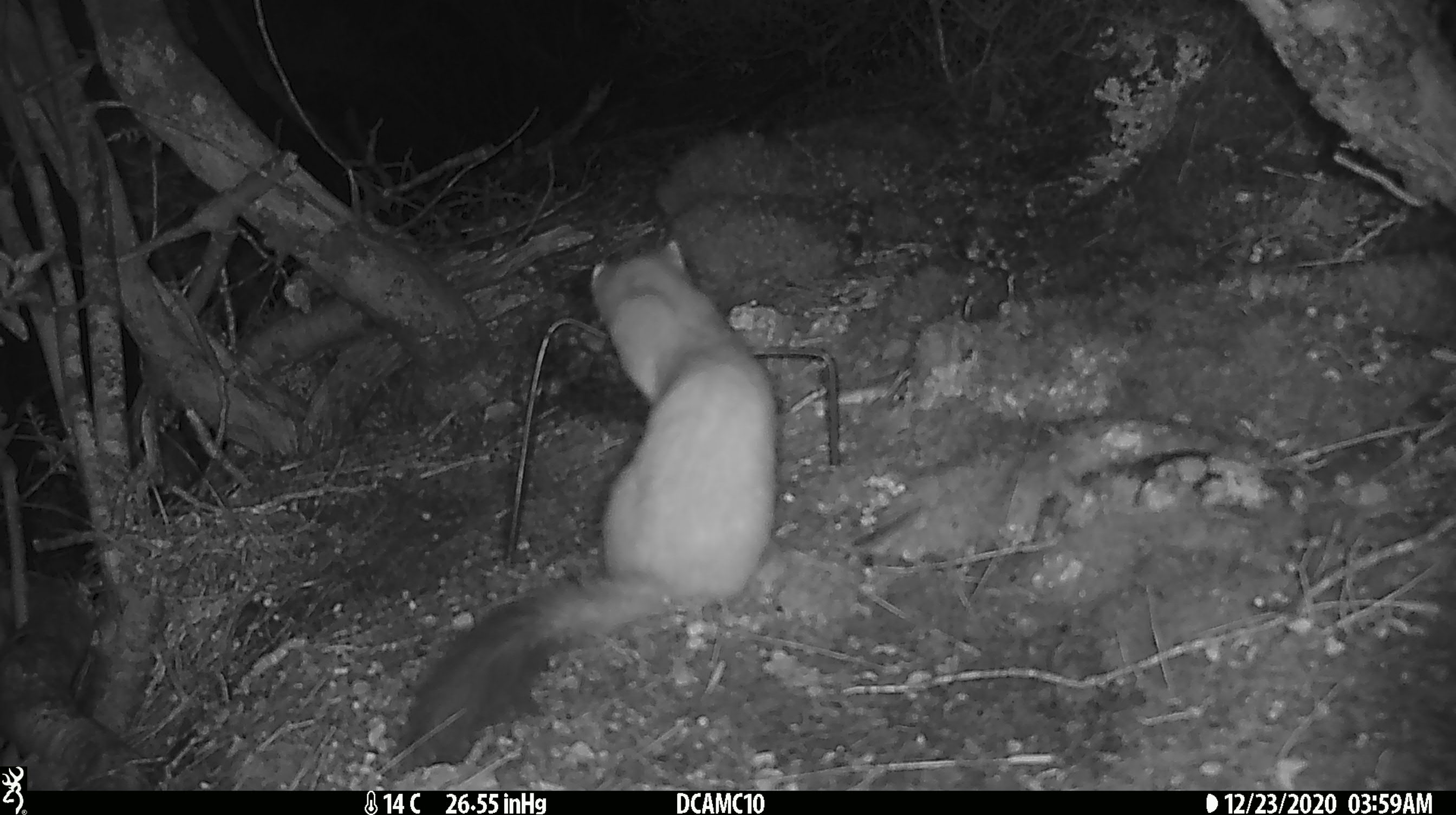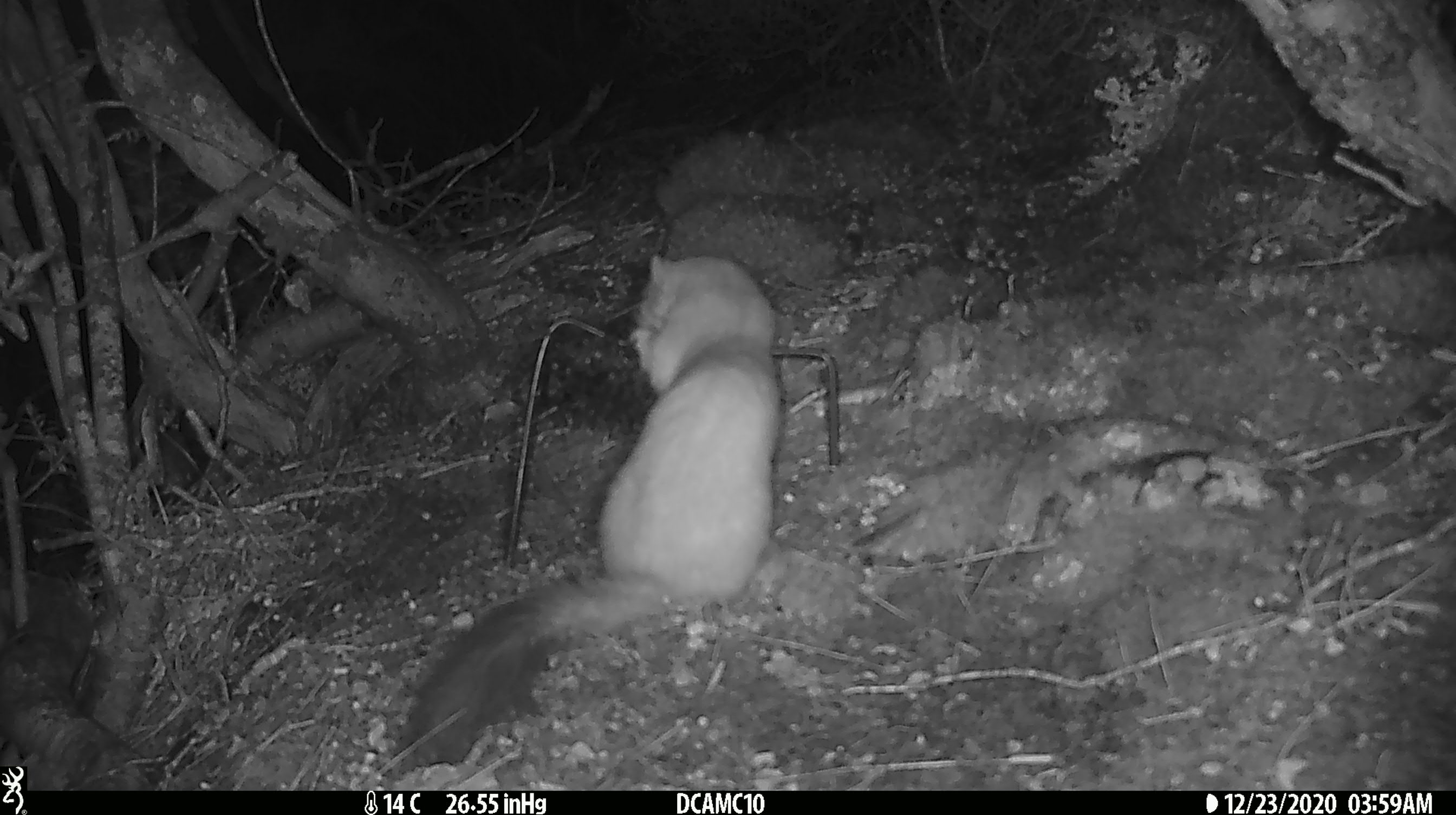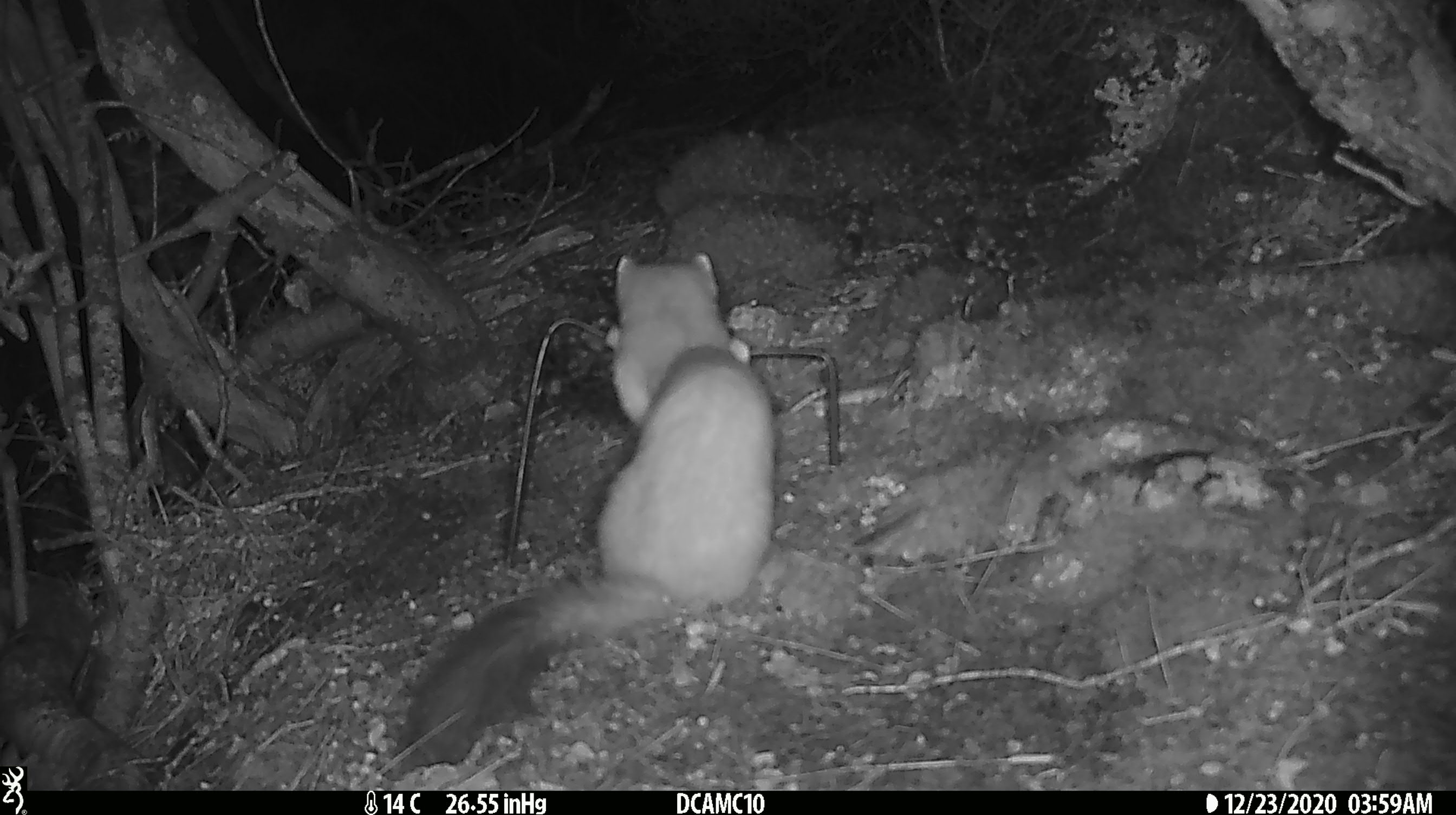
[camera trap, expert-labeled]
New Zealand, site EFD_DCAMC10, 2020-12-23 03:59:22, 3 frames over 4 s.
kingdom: Animalia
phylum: Chordata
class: Mammalia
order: Carnivora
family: Mustelidae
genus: Mustela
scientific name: Mustela erminea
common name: stoat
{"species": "stoat (Mustela erminea)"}